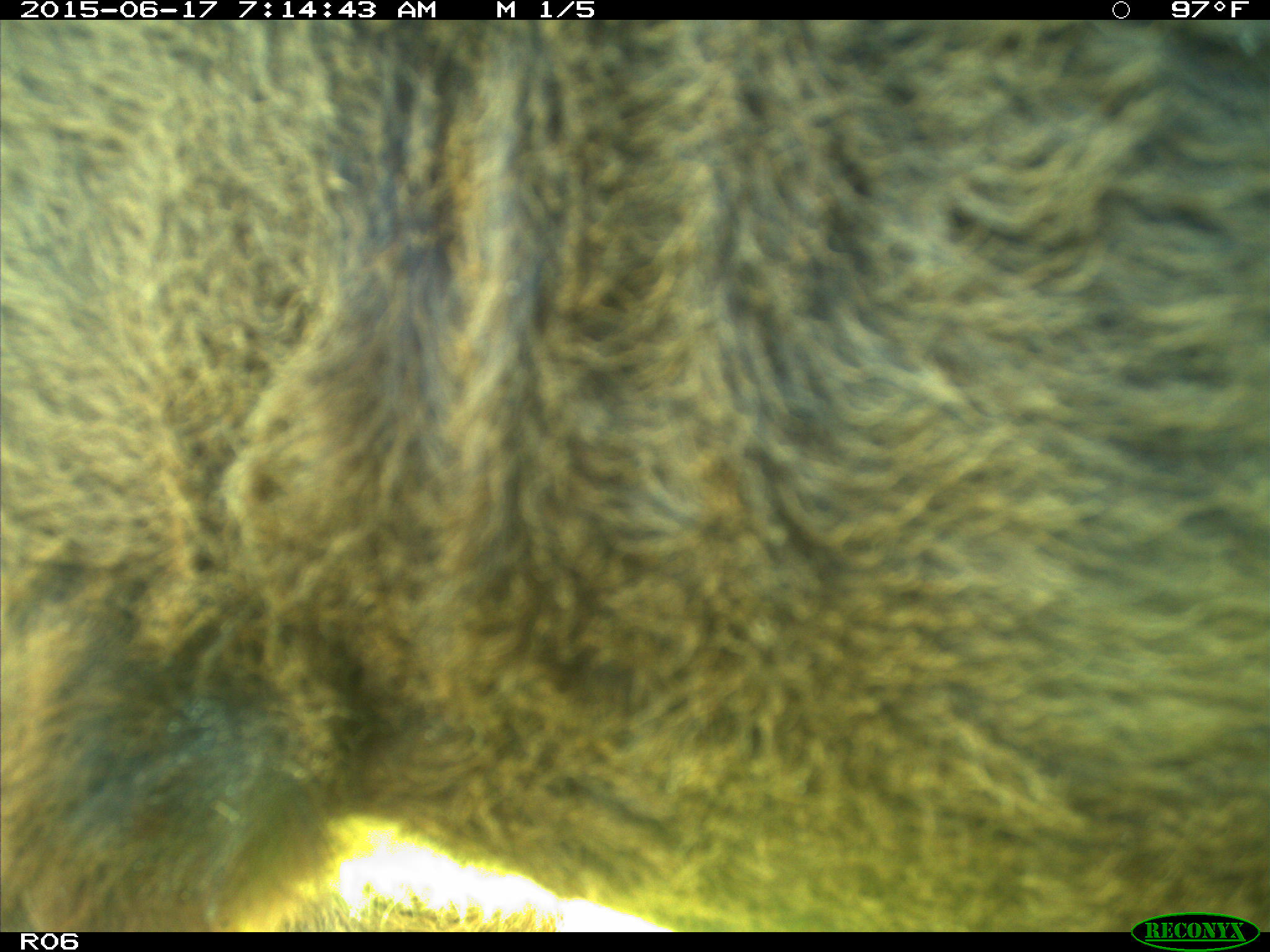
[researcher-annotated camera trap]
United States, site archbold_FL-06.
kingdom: Animalia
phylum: Chordata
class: Mammalia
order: Artiodactyla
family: Bovidae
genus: Bos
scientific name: Bos taurus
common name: domestic cow